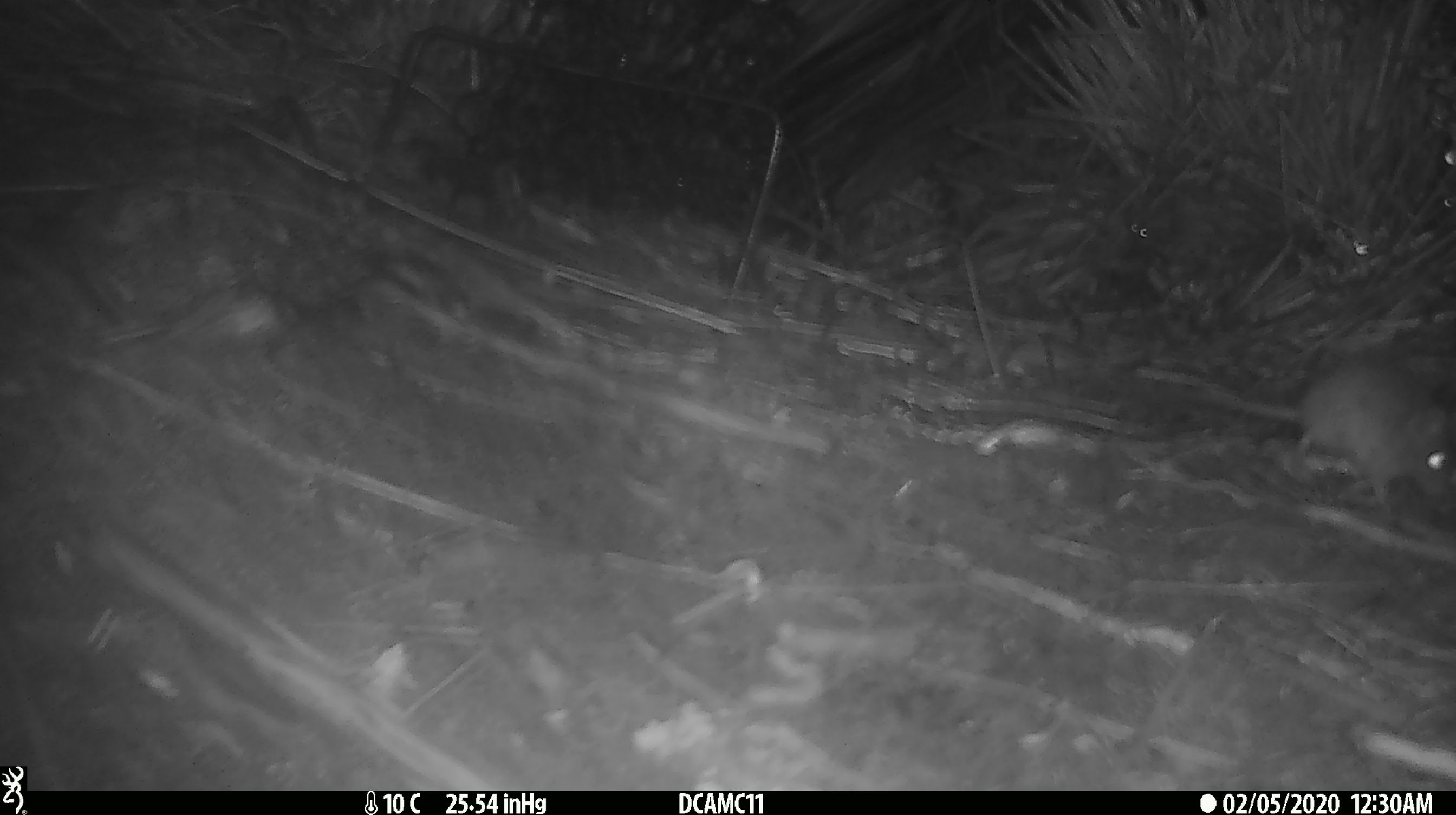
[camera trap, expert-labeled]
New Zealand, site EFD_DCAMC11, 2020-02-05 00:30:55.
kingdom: Animalia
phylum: Chordata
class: Mammalia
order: Rodentia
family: Muridae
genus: Mus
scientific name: Mus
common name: mouse